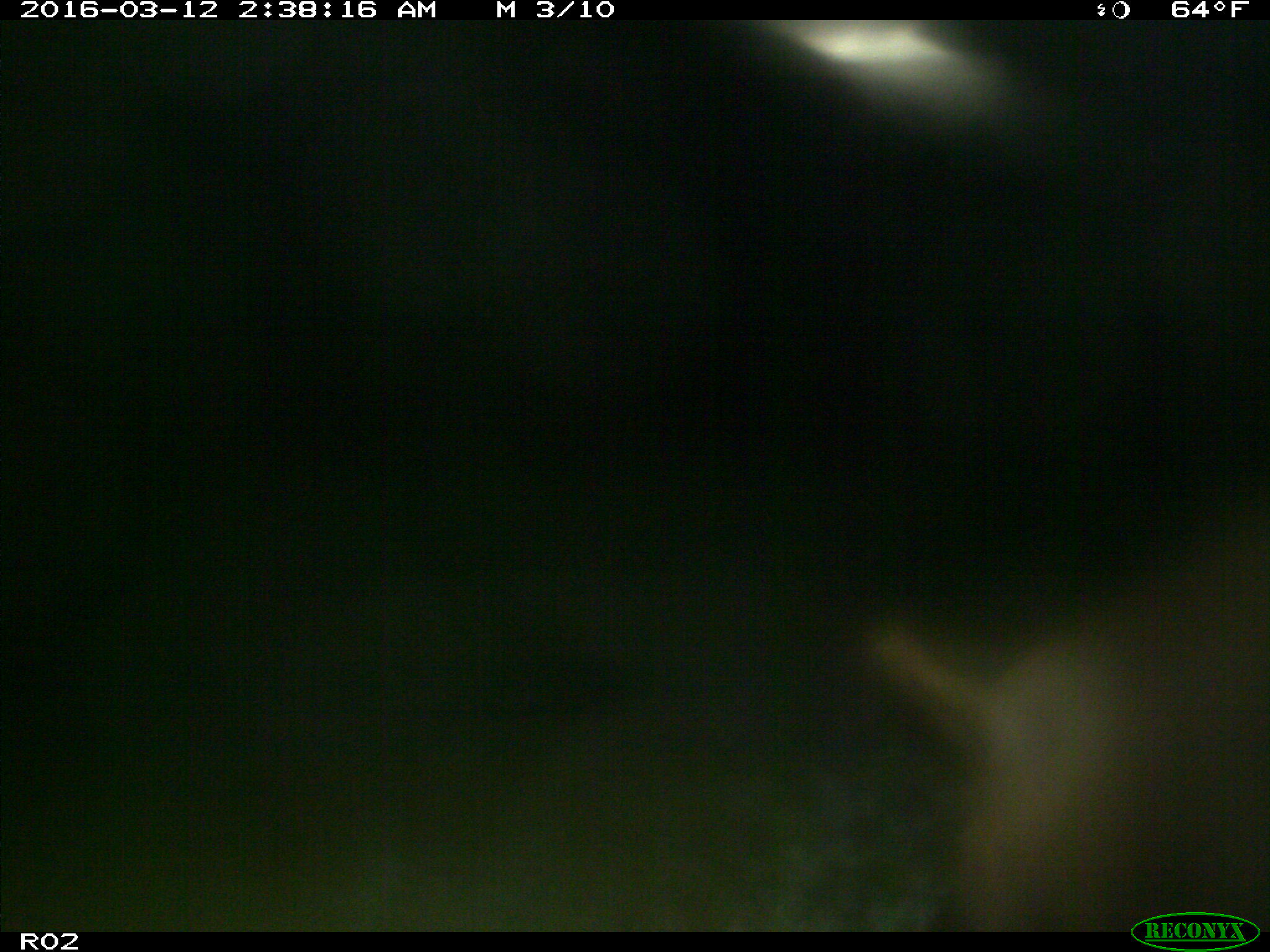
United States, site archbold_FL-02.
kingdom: Animalia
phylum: Chordata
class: Mammalia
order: Artiodactyla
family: Suidae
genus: Sus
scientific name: Sus scrofa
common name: wild boar